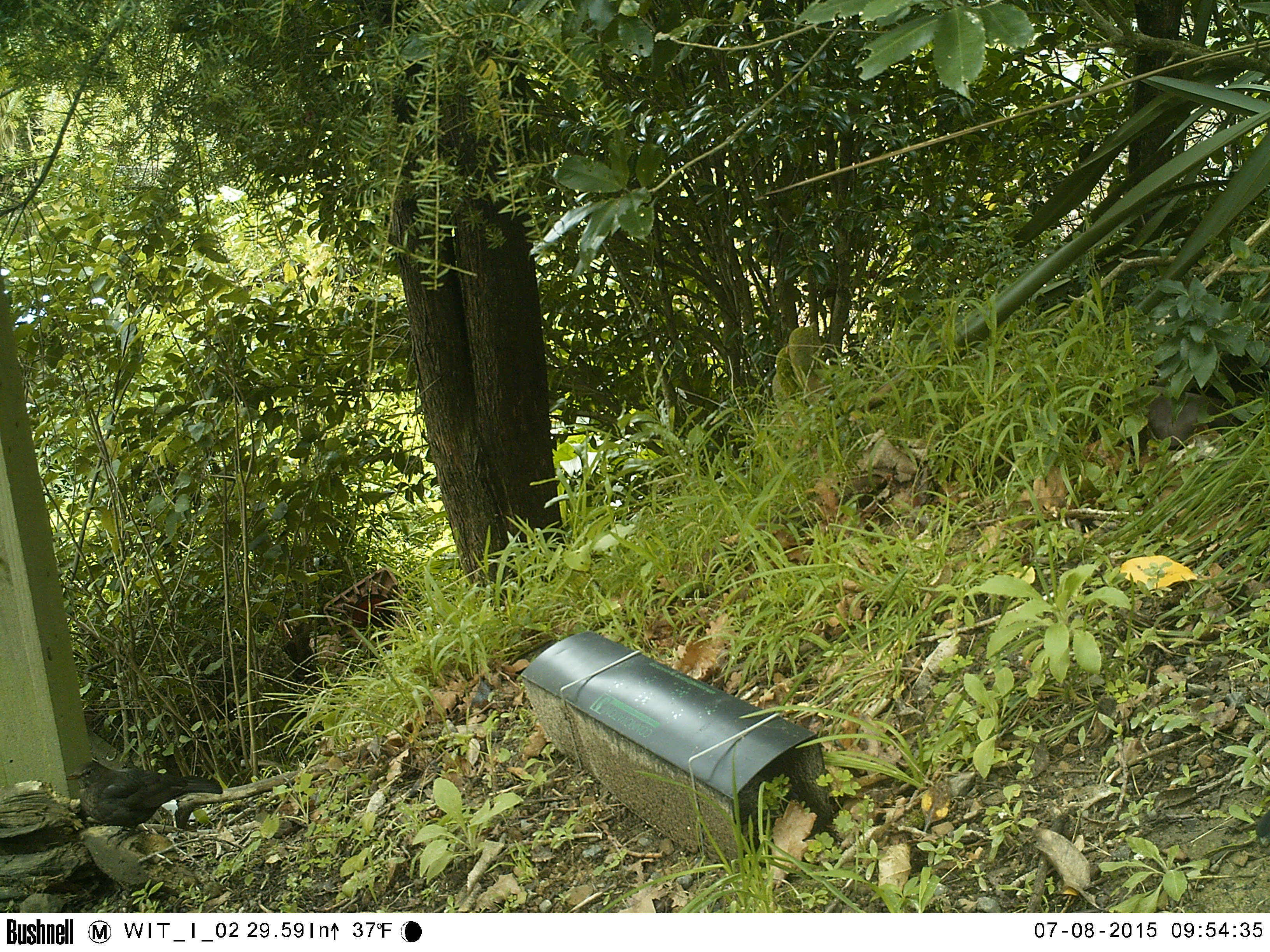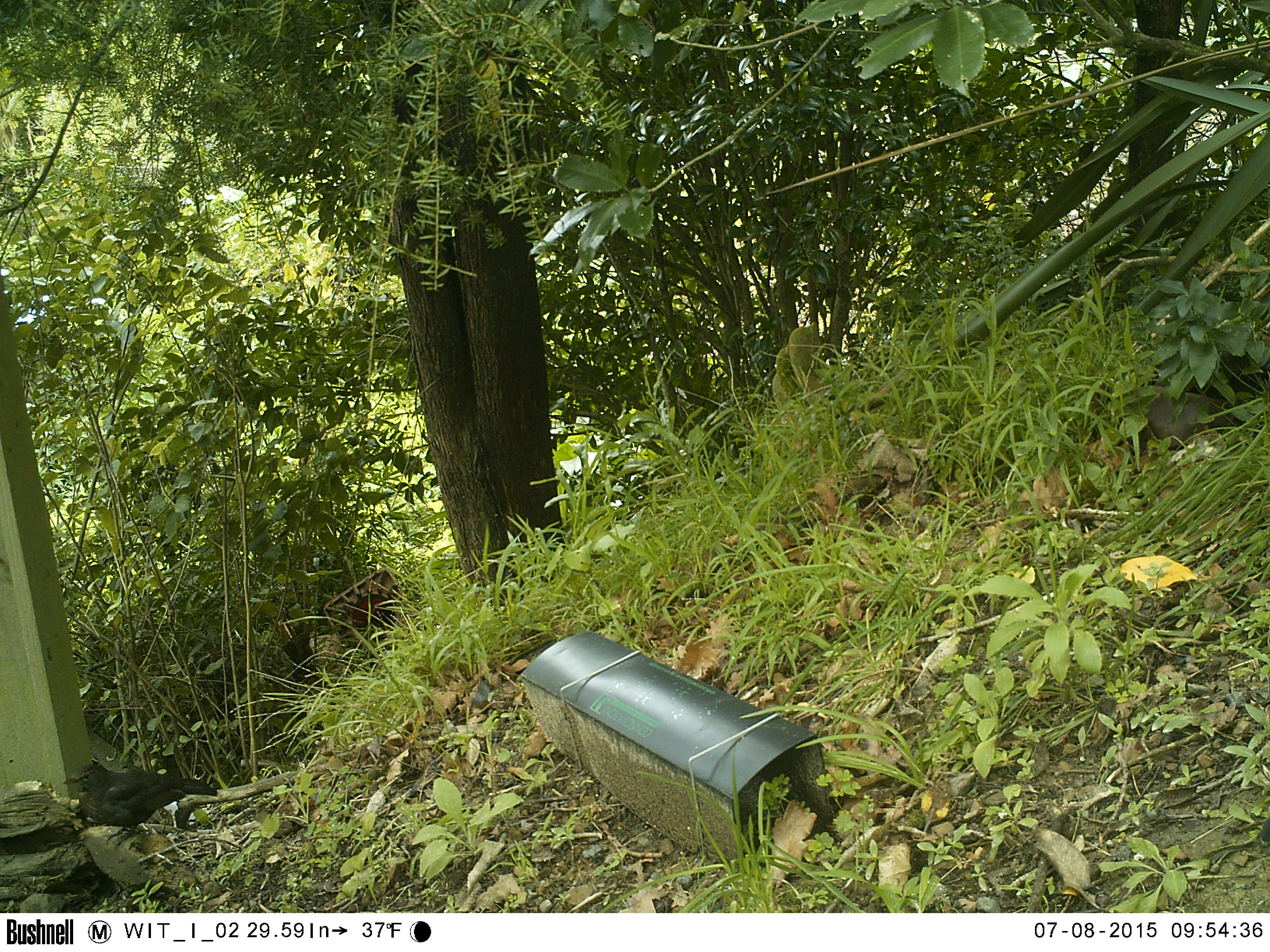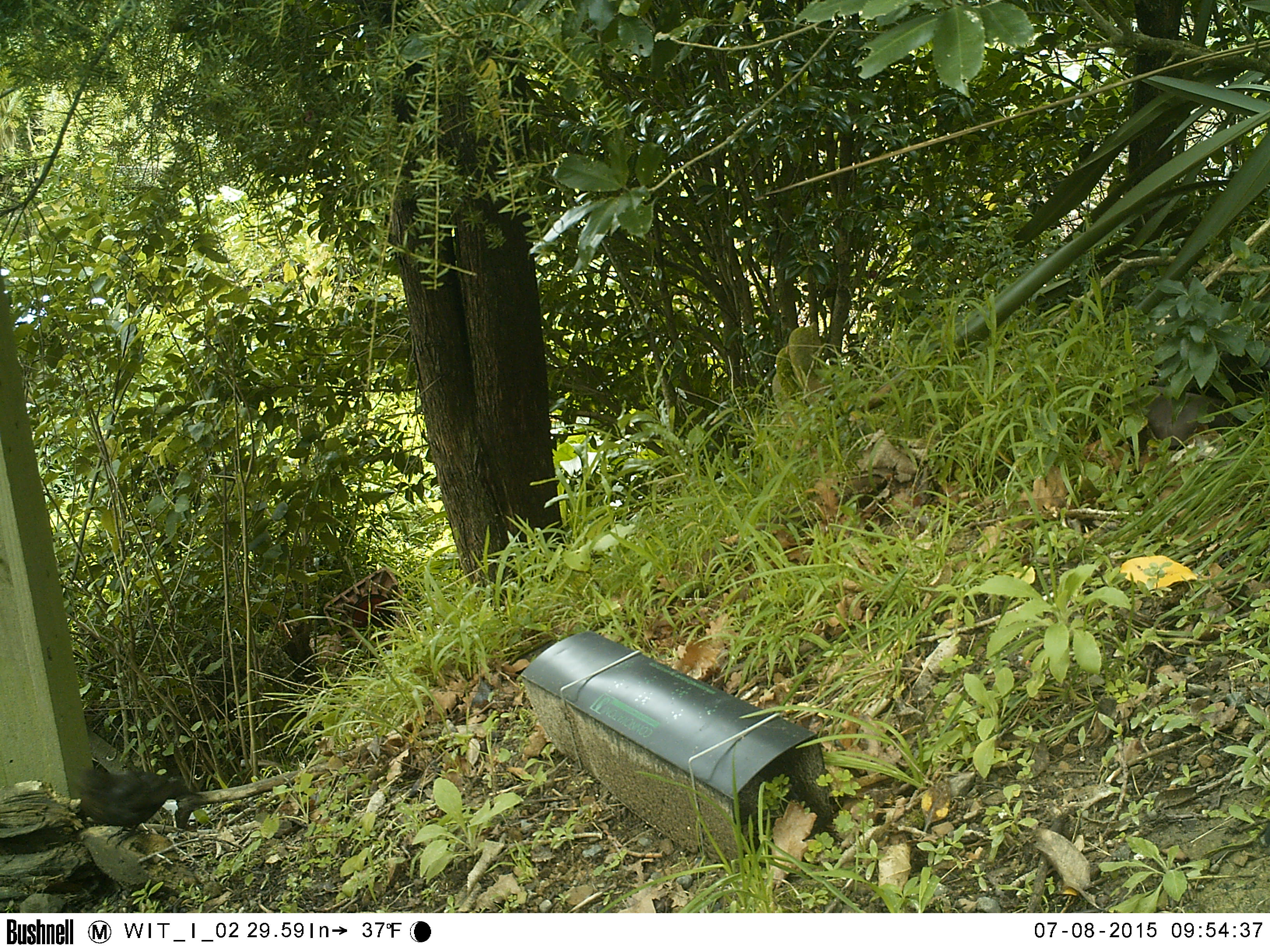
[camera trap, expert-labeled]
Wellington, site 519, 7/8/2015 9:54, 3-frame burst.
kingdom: Animalia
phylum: Chordata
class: Aves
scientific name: Aves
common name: bird